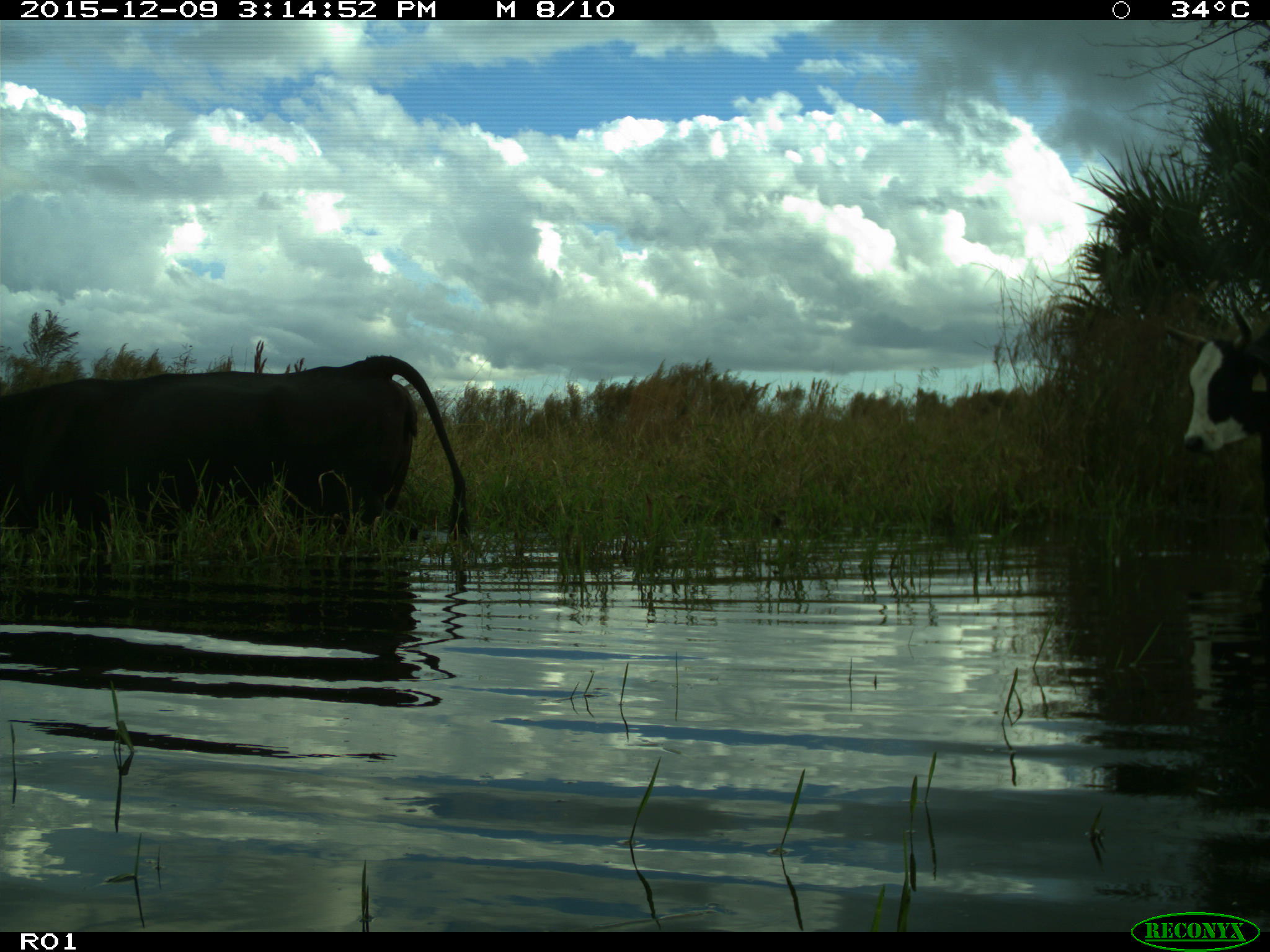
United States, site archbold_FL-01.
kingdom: Animalia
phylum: Chordata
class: Mammalia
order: Artiodactyla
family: Bovidae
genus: Bos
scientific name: Bos taurus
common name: domestic cow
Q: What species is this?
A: Bos taurus (domestic cow).